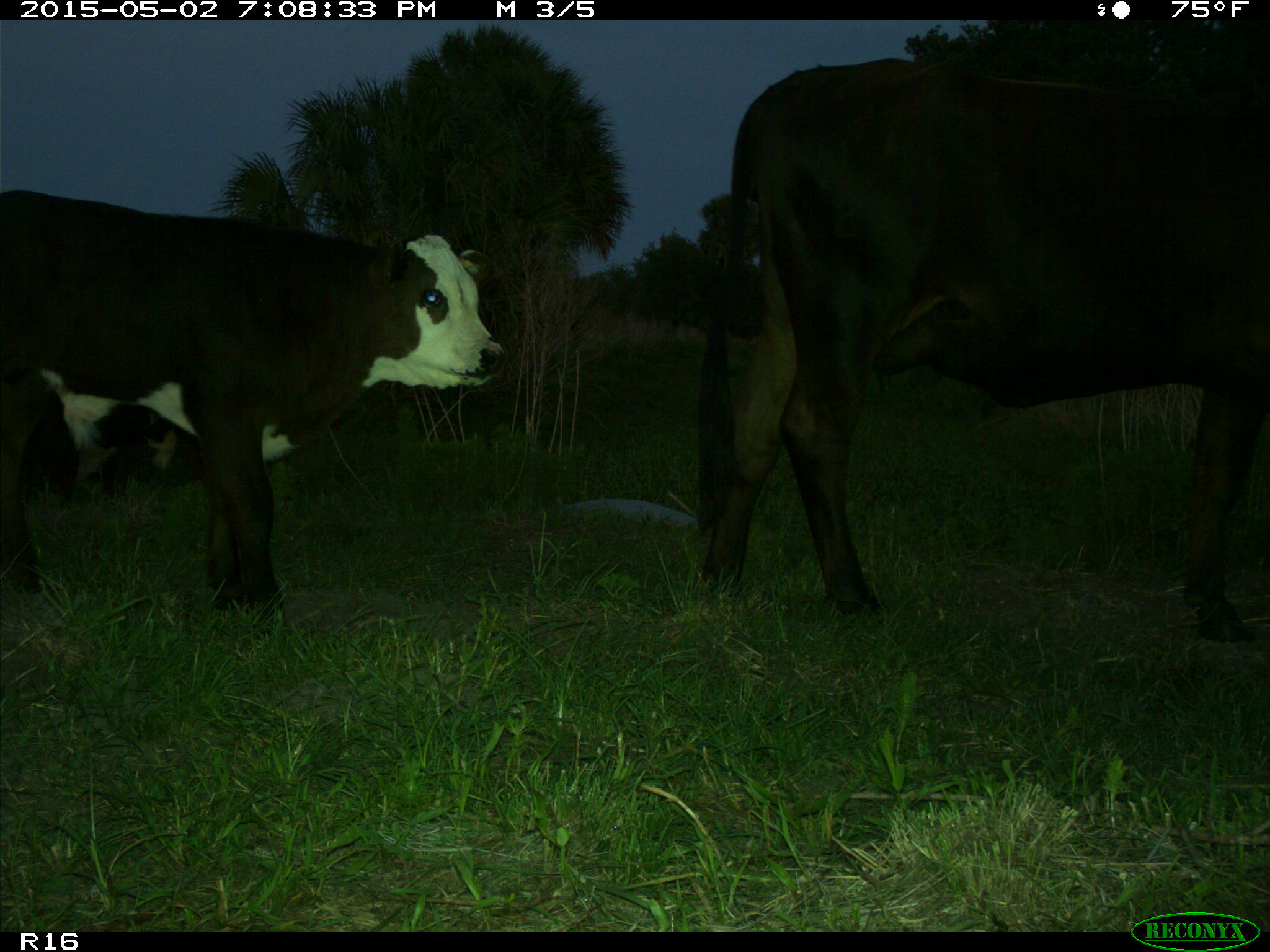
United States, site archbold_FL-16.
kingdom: Animalia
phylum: Chordata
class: Mammalia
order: Artiodactyla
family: Bovidae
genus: Bos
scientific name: Bos taurus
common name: domestic cow